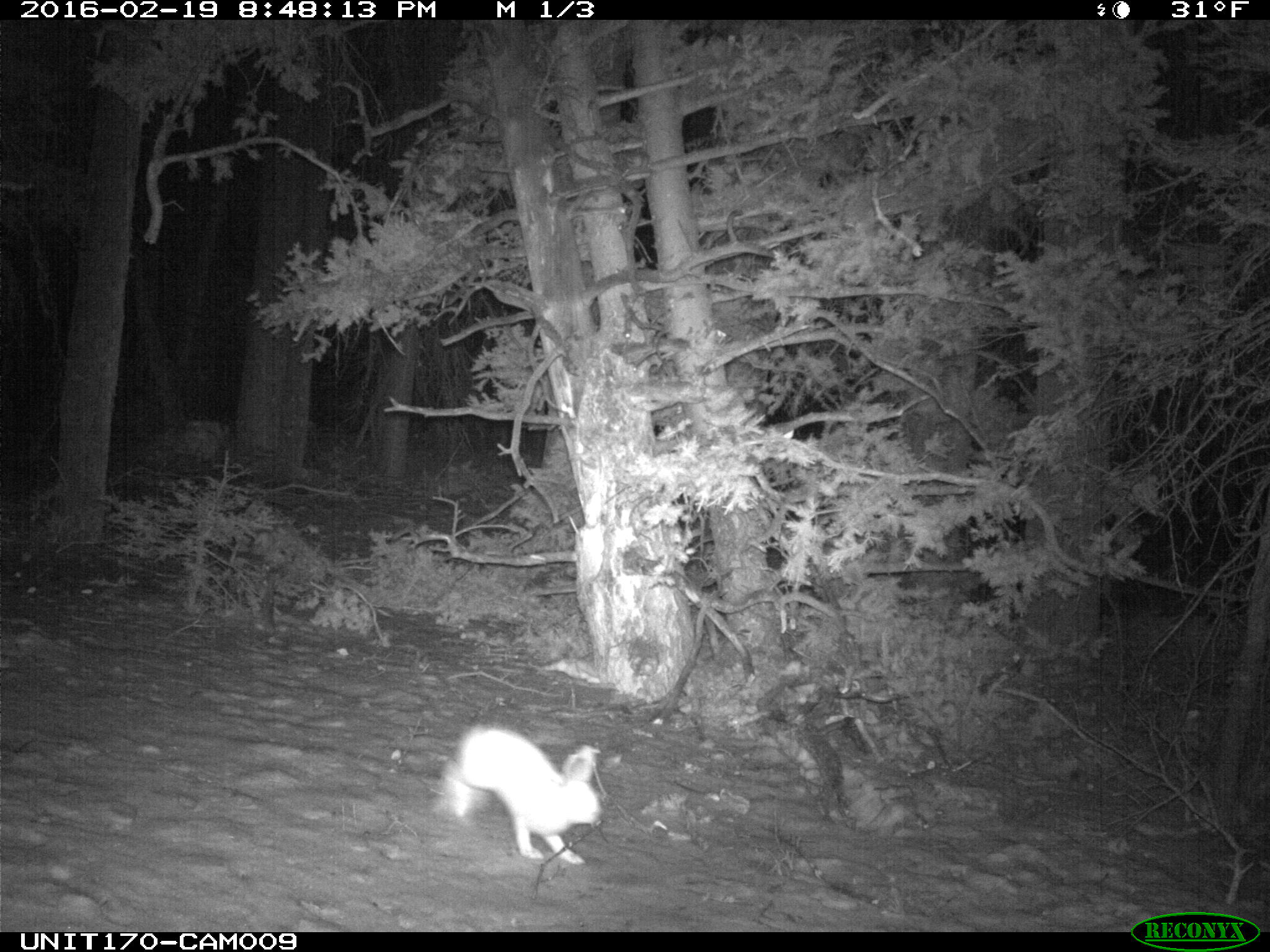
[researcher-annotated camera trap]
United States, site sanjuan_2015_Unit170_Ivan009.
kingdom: Animalia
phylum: Chordata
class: Mammalia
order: Lagomorpha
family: Leporidae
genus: Lepus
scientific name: Lepus americanus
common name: snowshoe hare